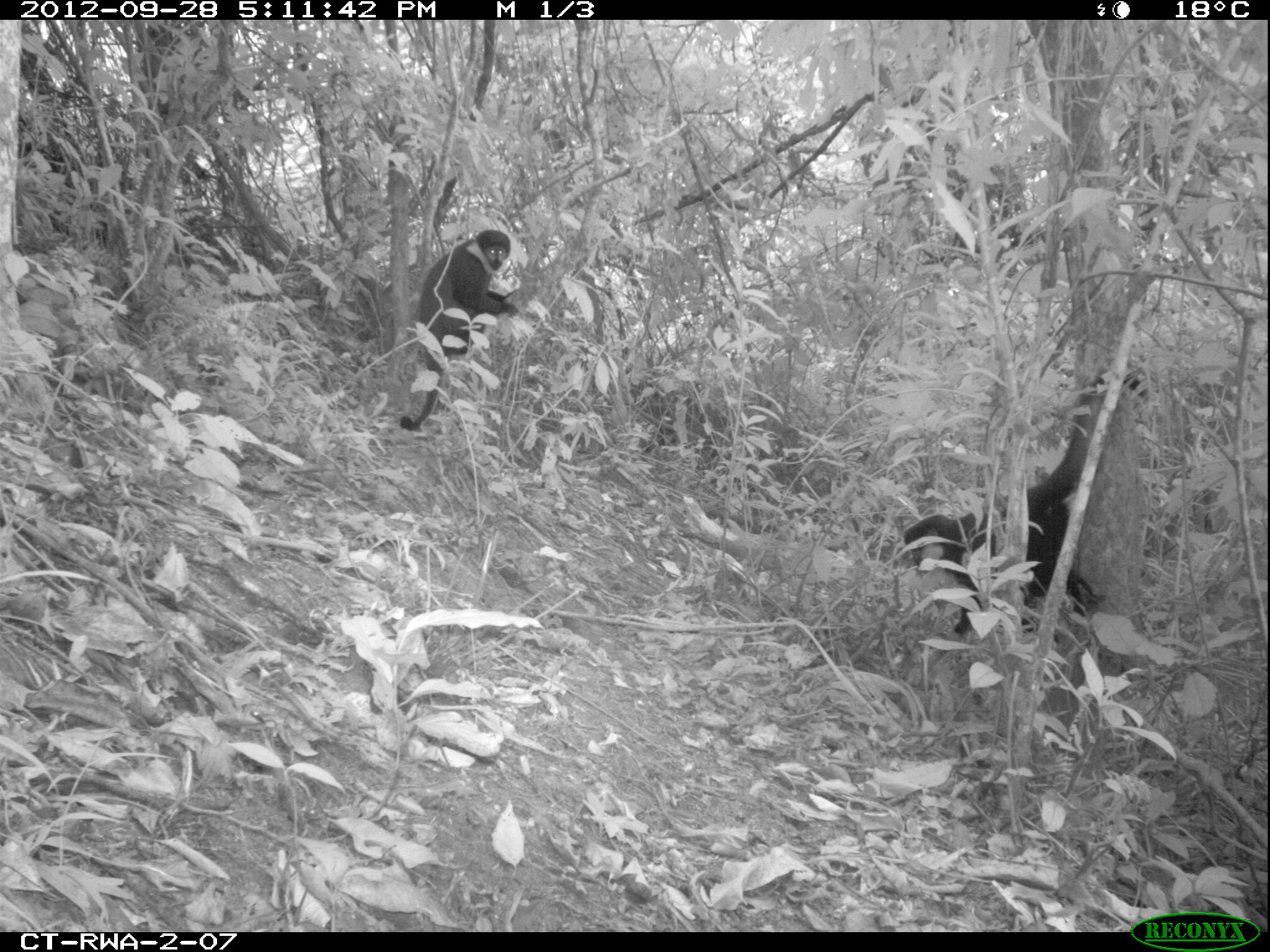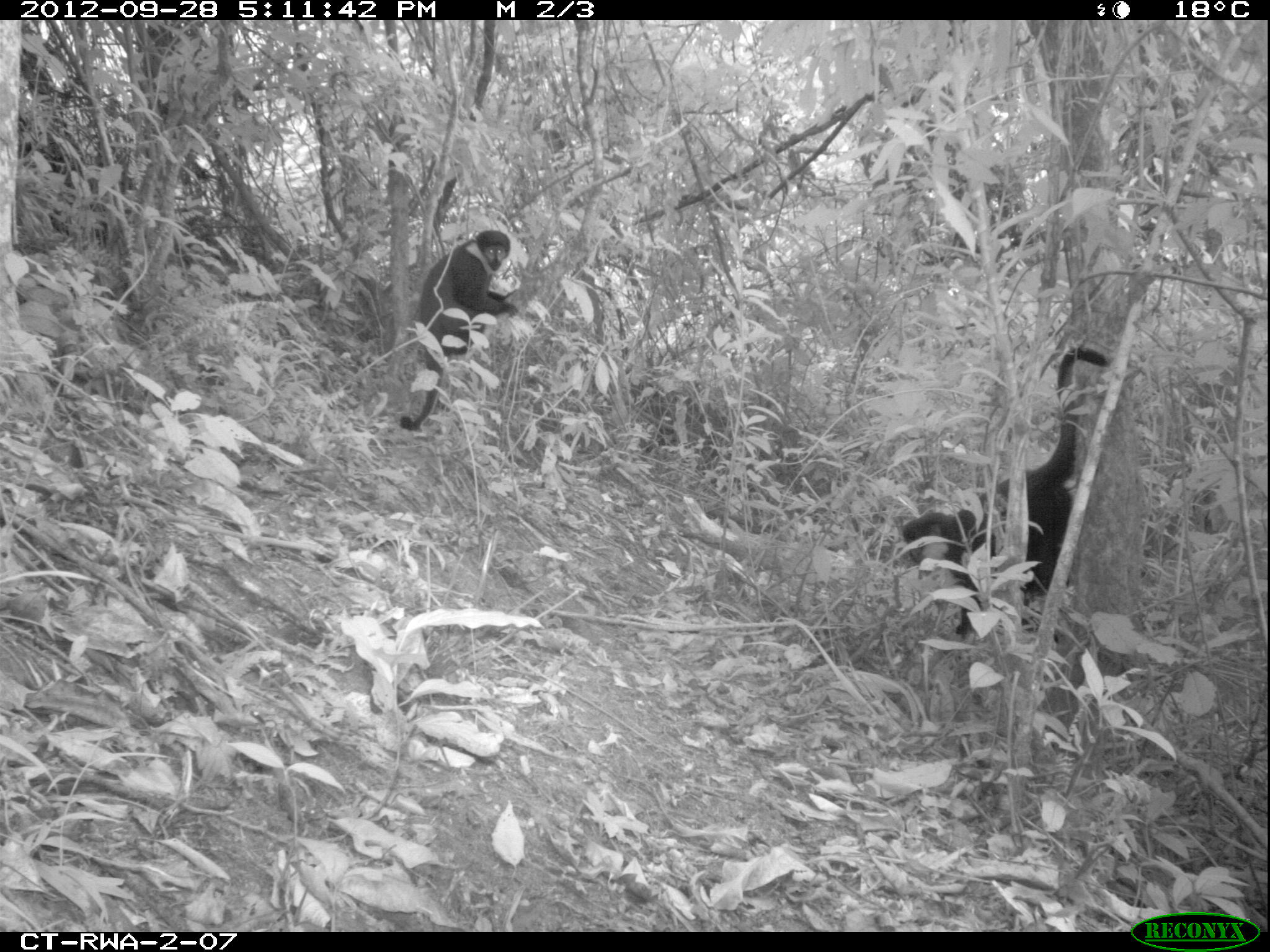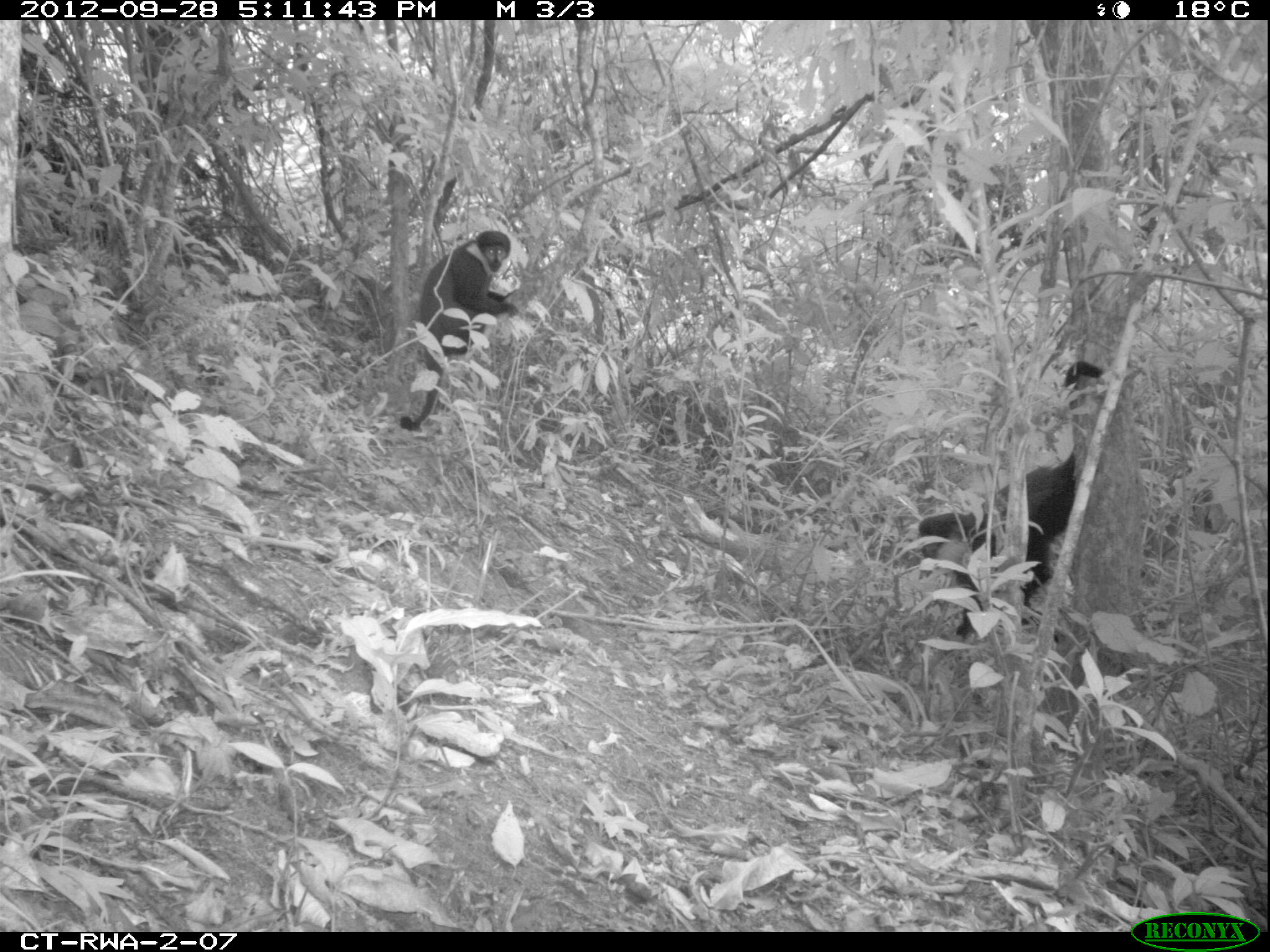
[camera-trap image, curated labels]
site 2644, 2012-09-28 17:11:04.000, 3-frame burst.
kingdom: Animalia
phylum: Chordata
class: Mammalia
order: Primates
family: Cercopithecidae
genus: Allochrocebus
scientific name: Allochrocebus lhoesti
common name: l'hoest's monkey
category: cercopithecus lhoesti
Cercopithecus lhoesti (l'hoest's monkey) (Allochrocebus lhoesti), count 2.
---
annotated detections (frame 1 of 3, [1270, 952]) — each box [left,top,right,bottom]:
cercopithecus lhoesti: [903,369,1151,638]; [400,229,518,432]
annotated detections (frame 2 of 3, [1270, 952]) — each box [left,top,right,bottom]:
cercopithecus lhoesti: [903,342,1107,637]; [400,229,518,432]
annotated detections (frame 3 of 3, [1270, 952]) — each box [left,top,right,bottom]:
cercopithecus lhoesti: [918,360,1107,637]; [400,229,518,432]